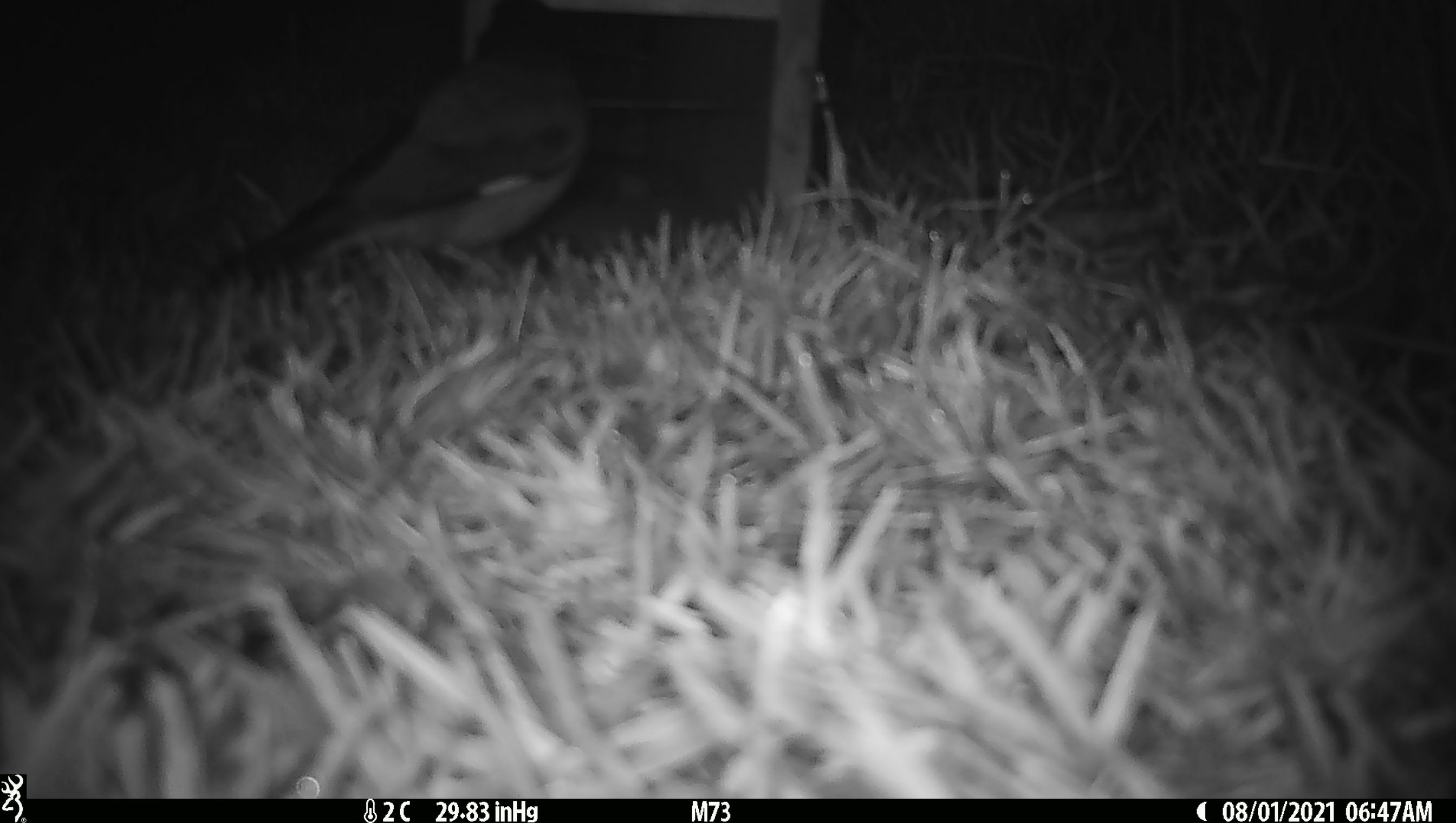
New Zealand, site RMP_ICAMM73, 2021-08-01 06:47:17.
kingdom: Animalia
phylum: Chordata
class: Aves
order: Passeriformes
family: Sturnidae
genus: Acridotheres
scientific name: Acridotheres tristis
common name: common myna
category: myna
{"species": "myna (common myna) (Acridotheres tristis)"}